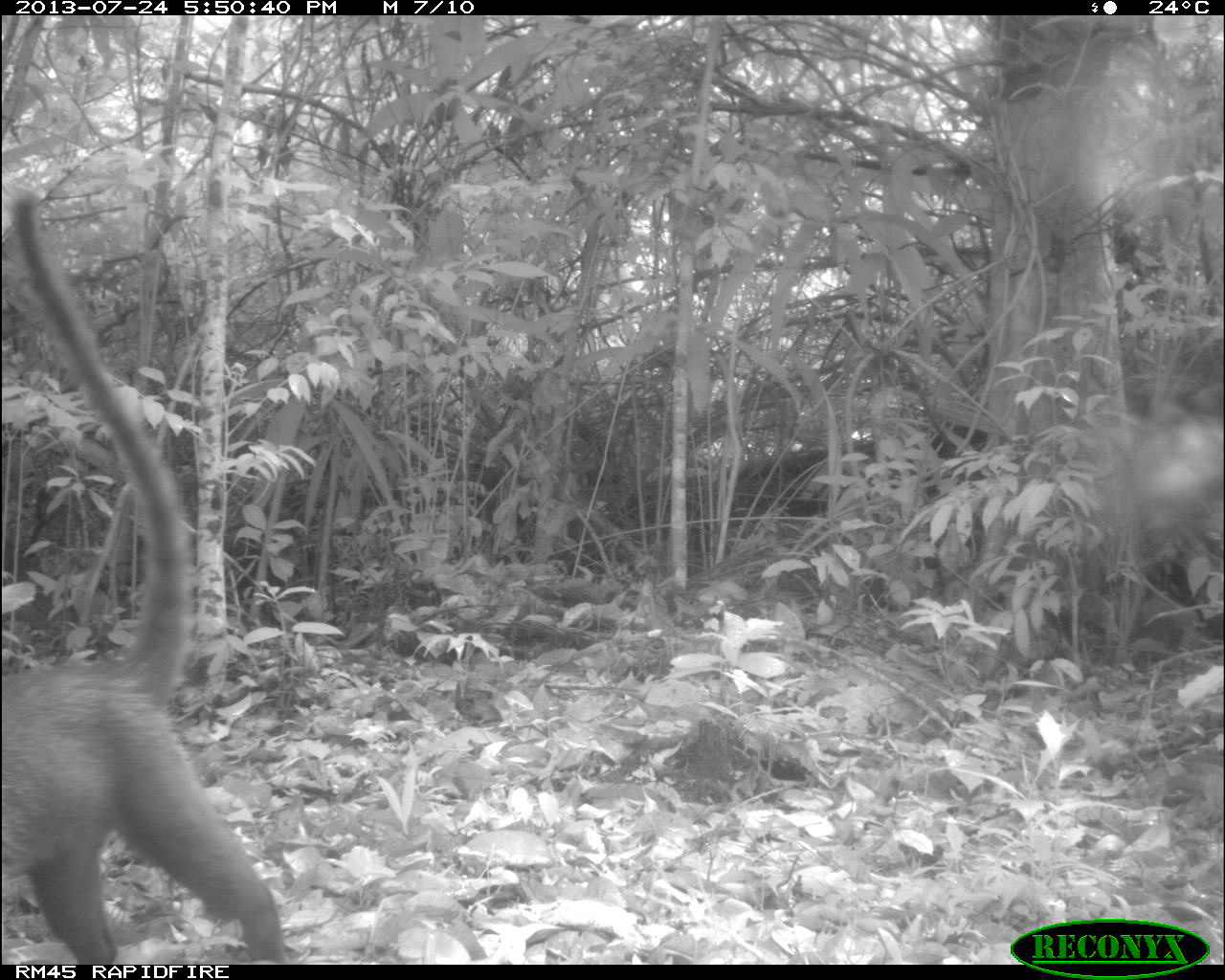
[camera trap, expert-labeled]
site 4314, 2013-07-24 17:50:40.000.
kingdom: Animalia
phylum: Chordata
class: Mammalia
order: Carnivora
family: Procyonidae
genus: Nasua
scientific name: Nasua narica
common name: white-nosed coati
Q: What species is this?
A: Nasua narica (white-nosed coati).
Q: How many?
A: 1.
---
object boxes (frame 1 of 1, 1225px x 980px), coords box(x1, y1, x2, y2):
nasua narica: box(0, 191, 289, 963)